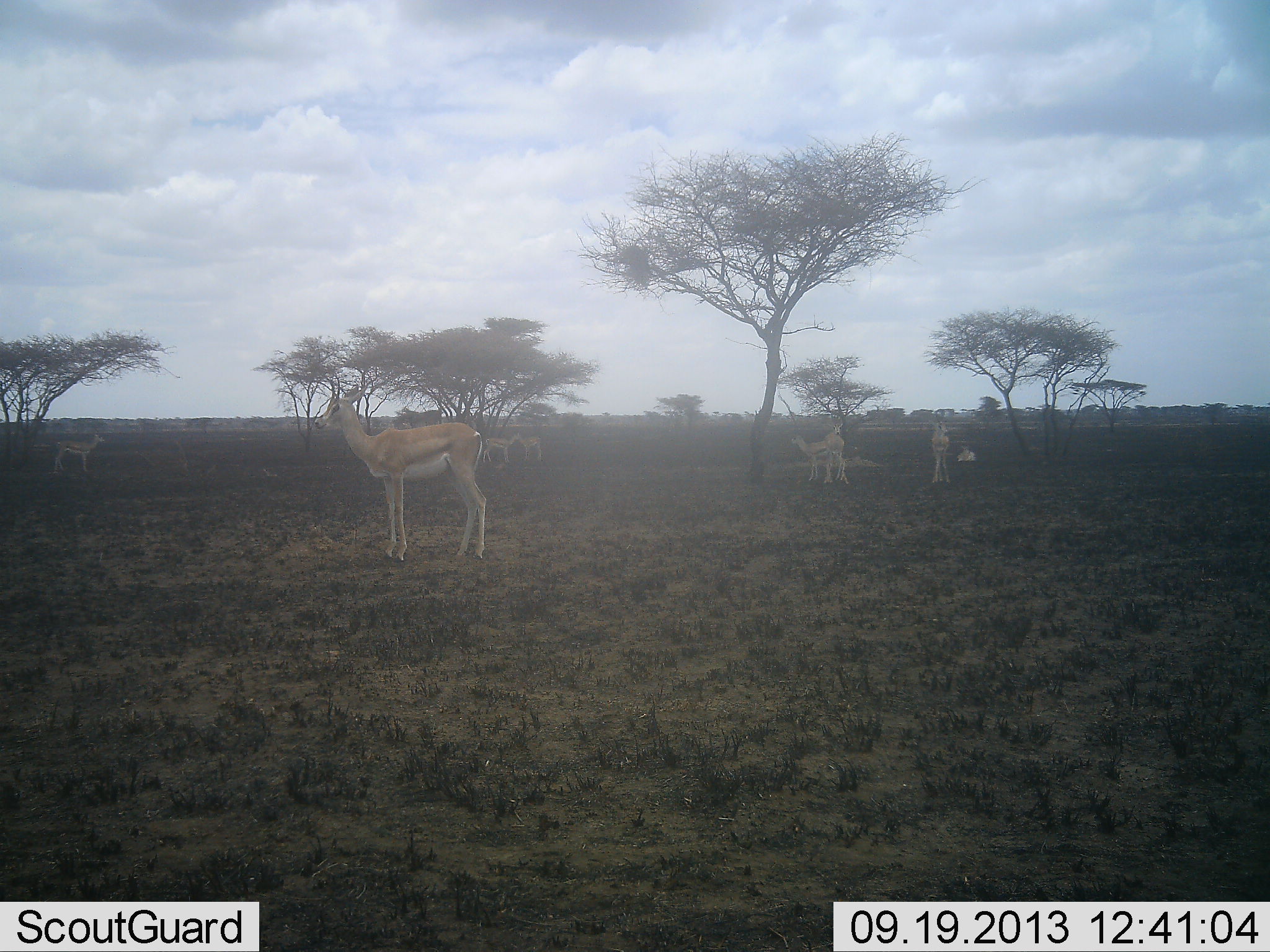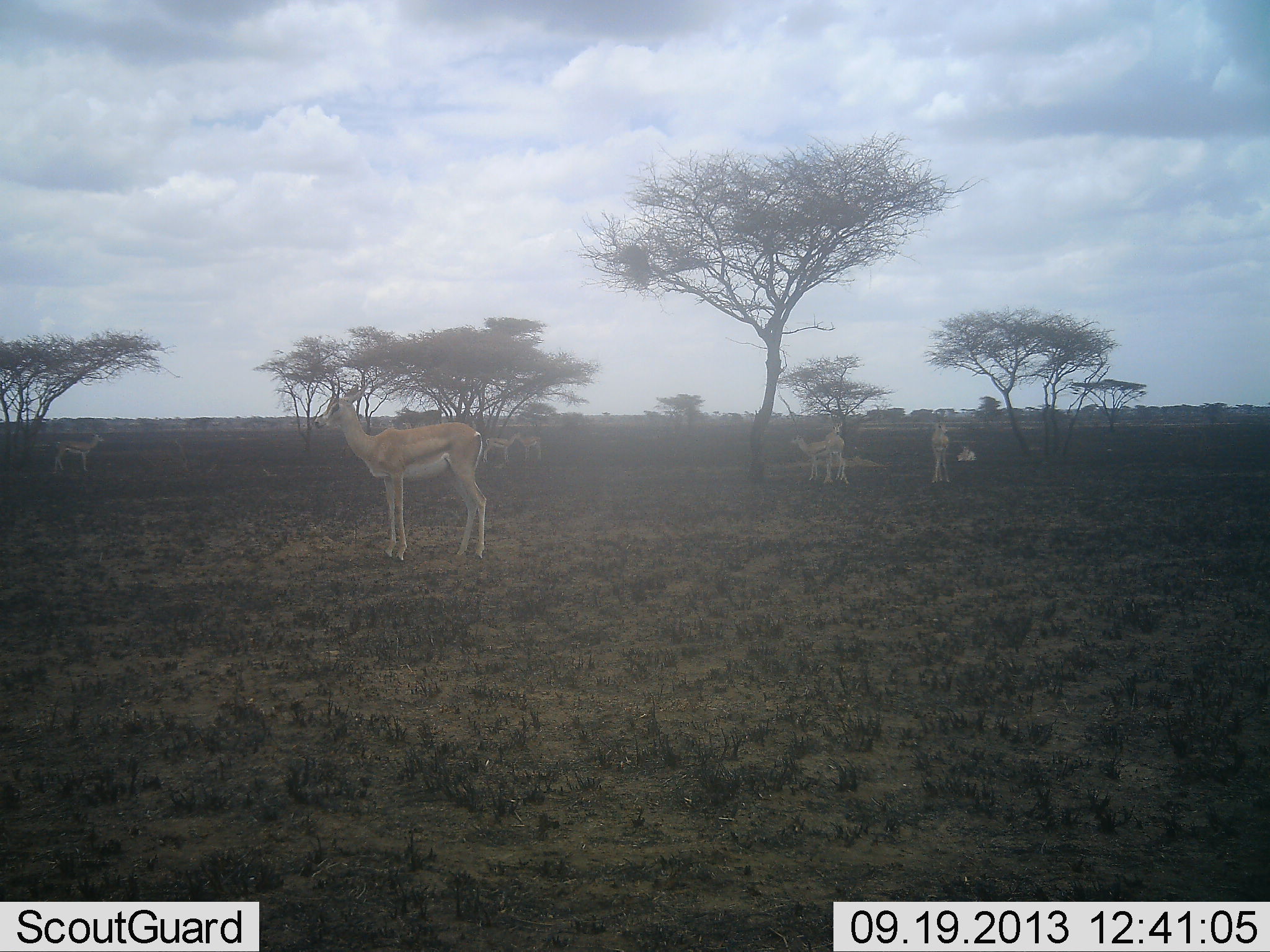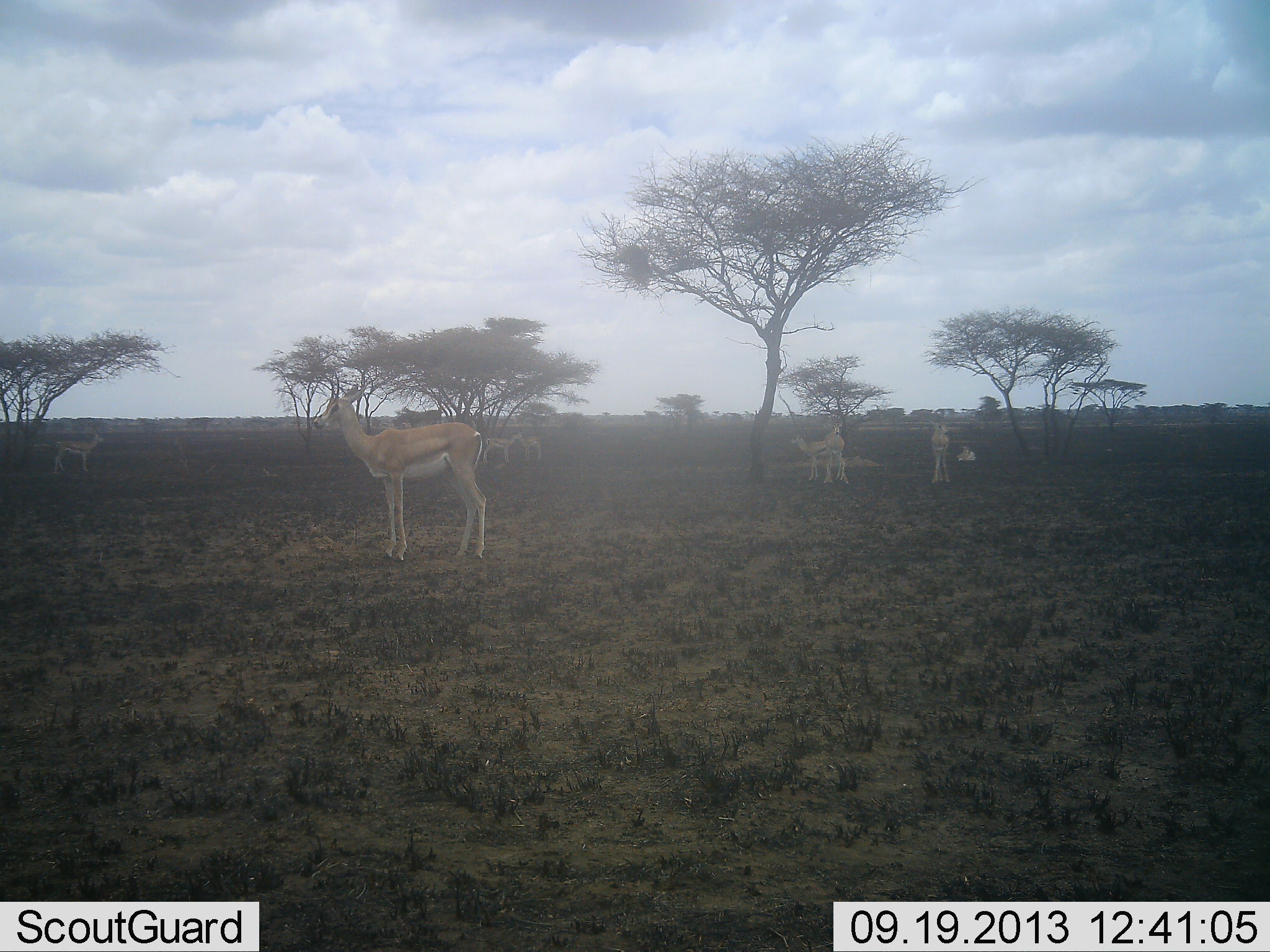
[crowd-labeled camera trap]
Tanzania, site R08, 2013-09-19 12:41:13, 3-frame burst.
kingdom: Animalia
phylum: Chordata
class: Mammalia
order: Artiodactyla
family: Bovidae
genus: Nanger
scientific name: Nanger granti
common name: grant's gazelle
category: gazellegrants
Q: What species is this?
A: Gazellegrants (grant's gazelle) (Nanger granti).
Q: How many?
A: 7.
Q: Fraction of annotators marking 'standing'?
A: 96%.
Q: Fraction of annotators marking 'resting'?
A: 48%.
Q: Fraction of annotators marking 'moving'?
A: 9%.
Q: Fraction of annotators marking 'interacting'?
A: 0%.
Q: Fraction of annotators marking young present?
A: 0%.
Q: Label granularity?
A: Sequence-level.